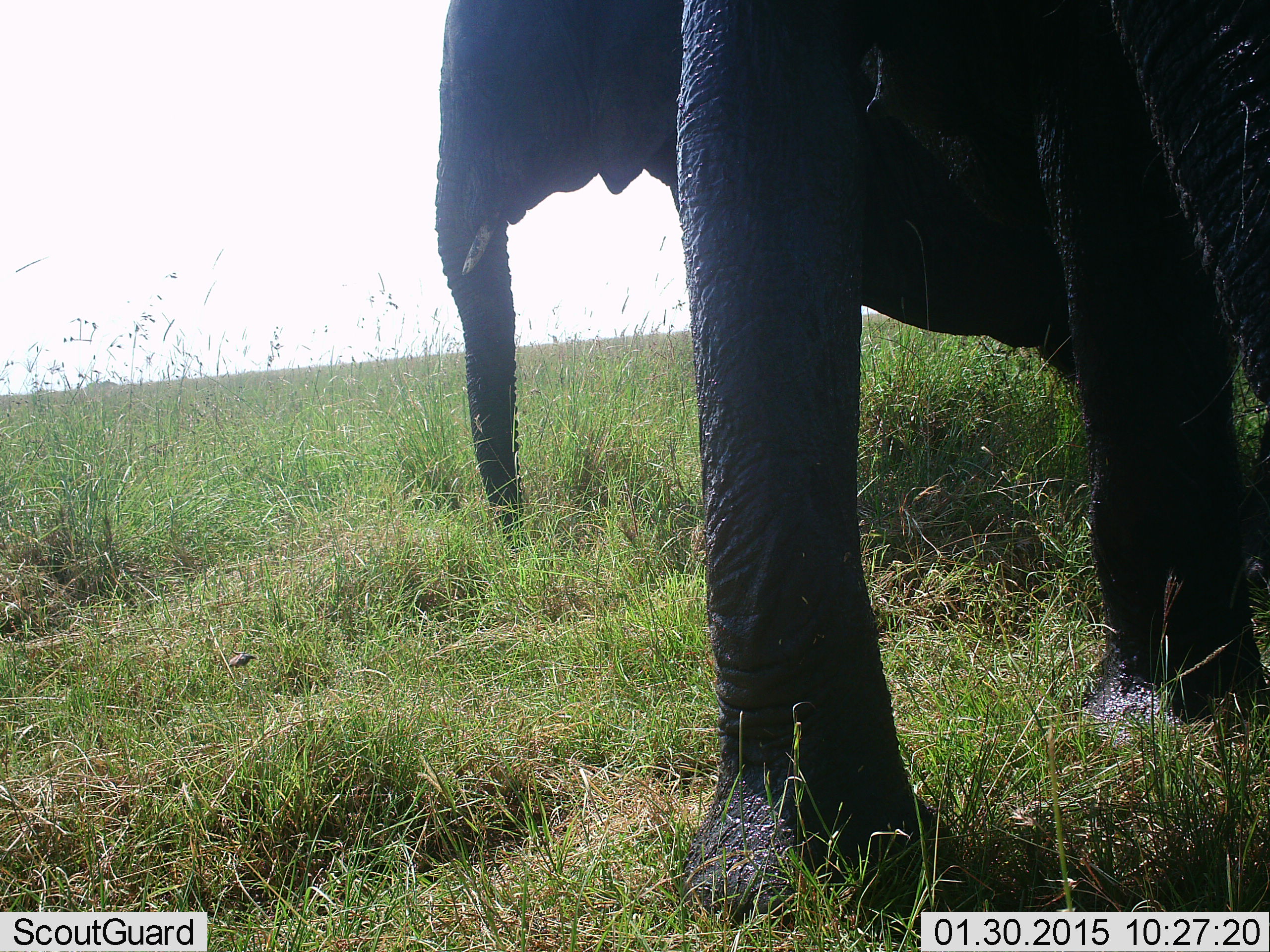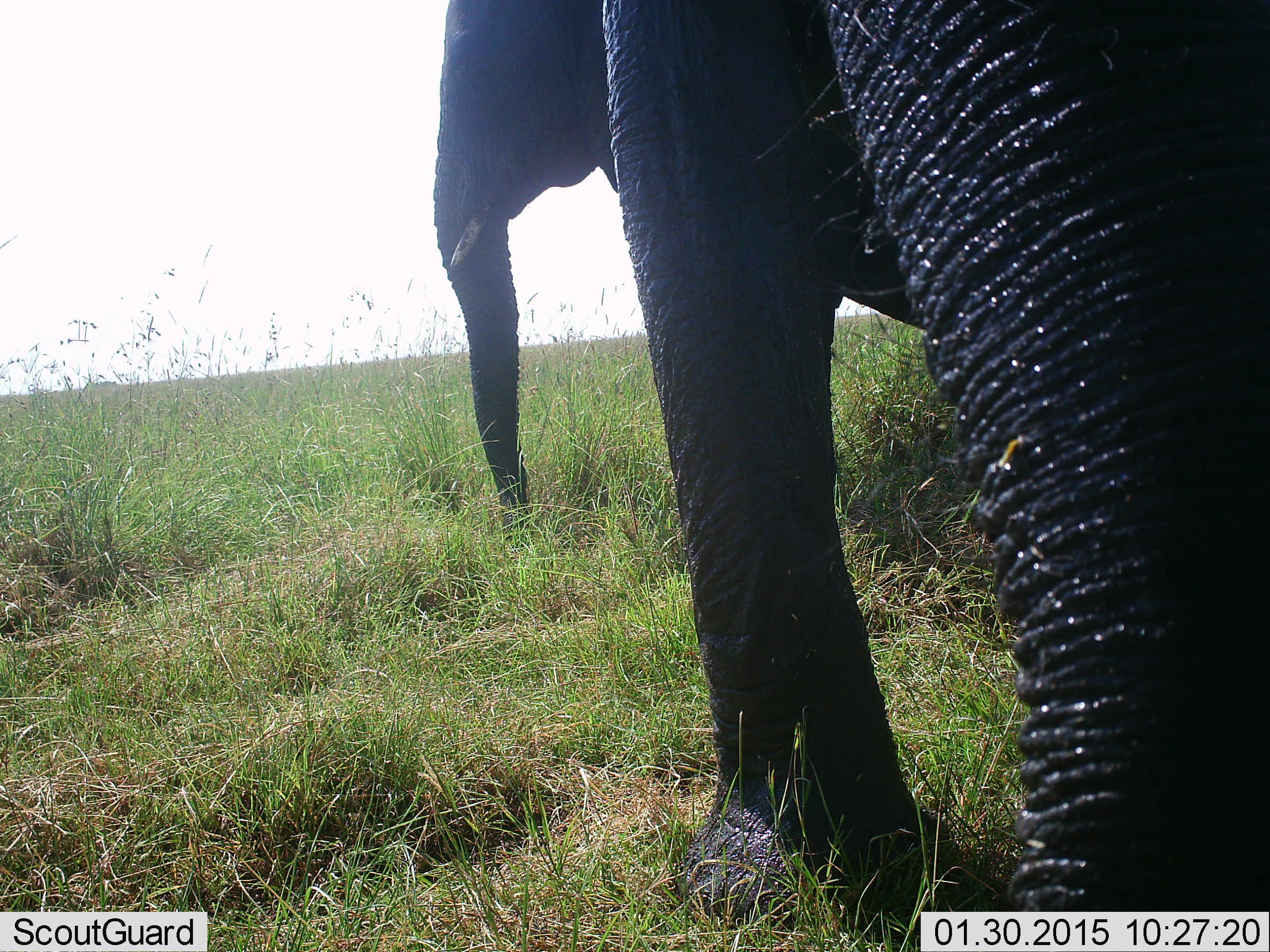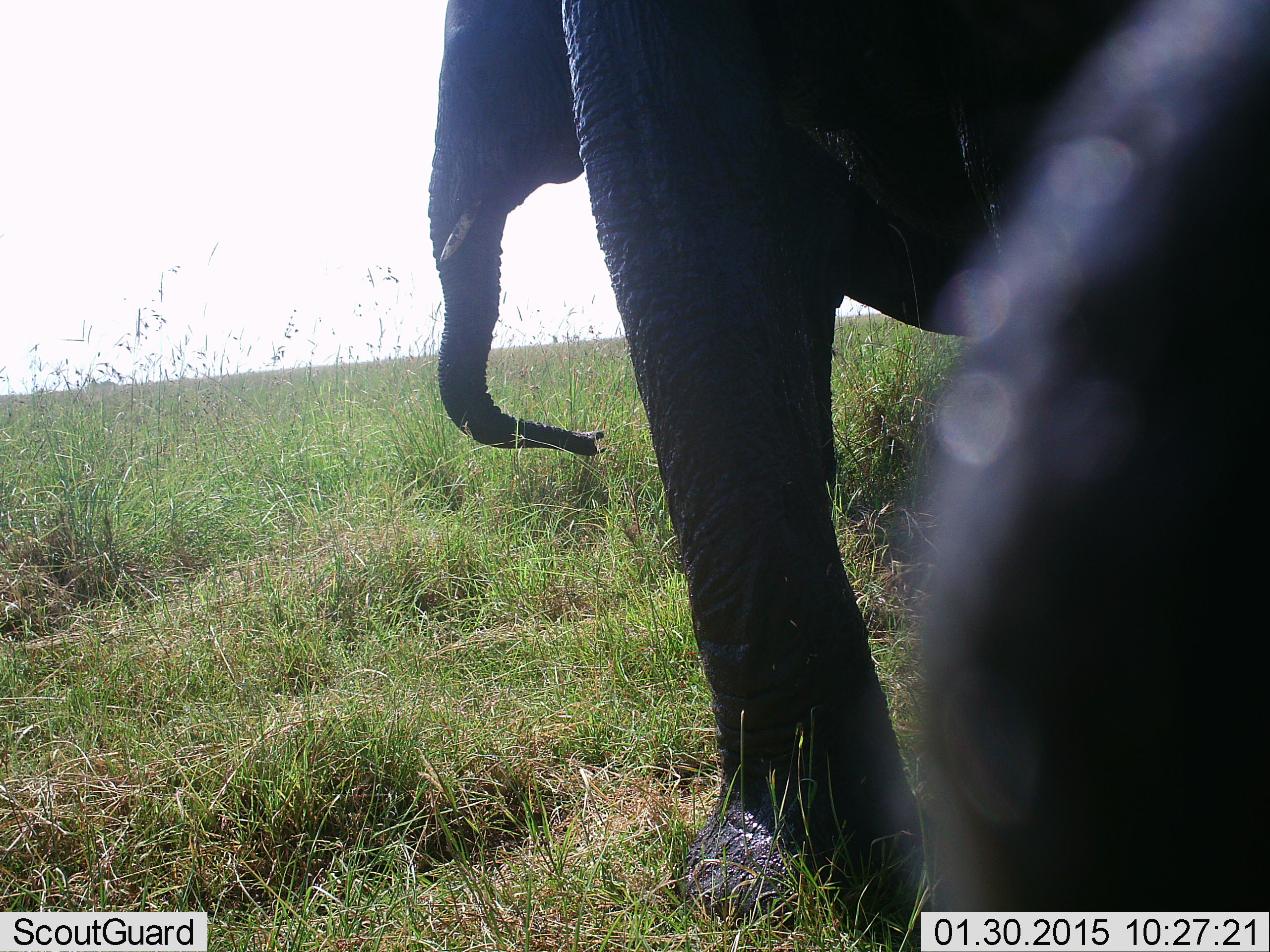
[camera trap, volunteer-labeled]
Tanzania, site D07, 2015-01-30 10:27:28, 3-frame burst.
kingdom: Animalia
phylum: Chordata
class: Mammalia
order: Proboscidea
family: Elephantidae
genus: Loxodonta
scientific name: Loxodonta africana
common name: african bush elephant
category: elephant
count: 2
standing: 70%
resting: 0%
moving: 10%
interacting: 0%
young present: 0%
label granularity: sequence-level